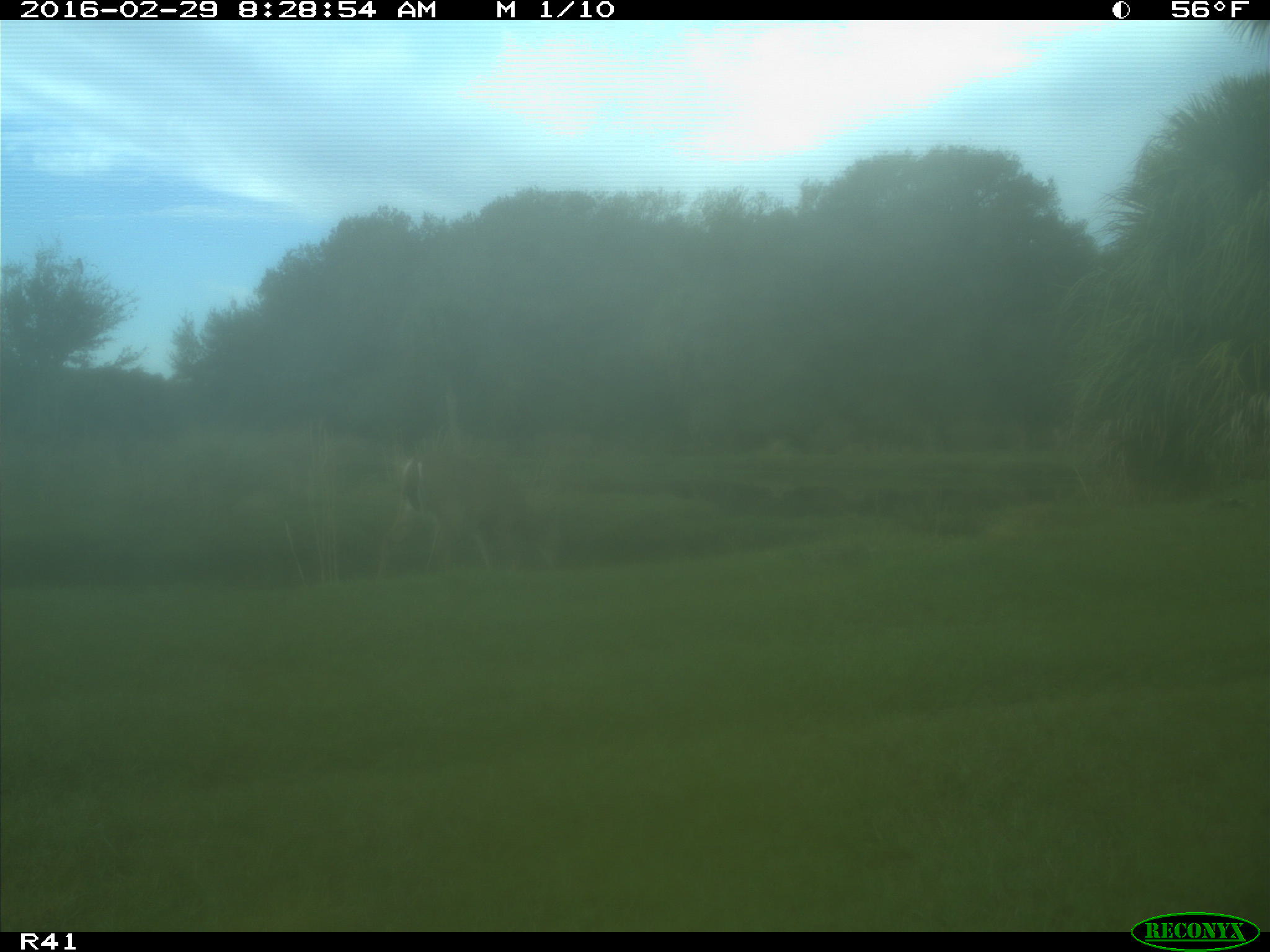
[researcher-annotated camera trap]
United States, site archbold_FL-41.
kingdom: Animalia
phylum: Chordata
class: Mammalia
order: Artiodactyla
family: Cervidae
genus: Odocoileus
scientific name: Odocoileus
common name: deer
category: unidentified deer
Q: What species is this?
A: Unidentified deer (deer) (Odocoileus).